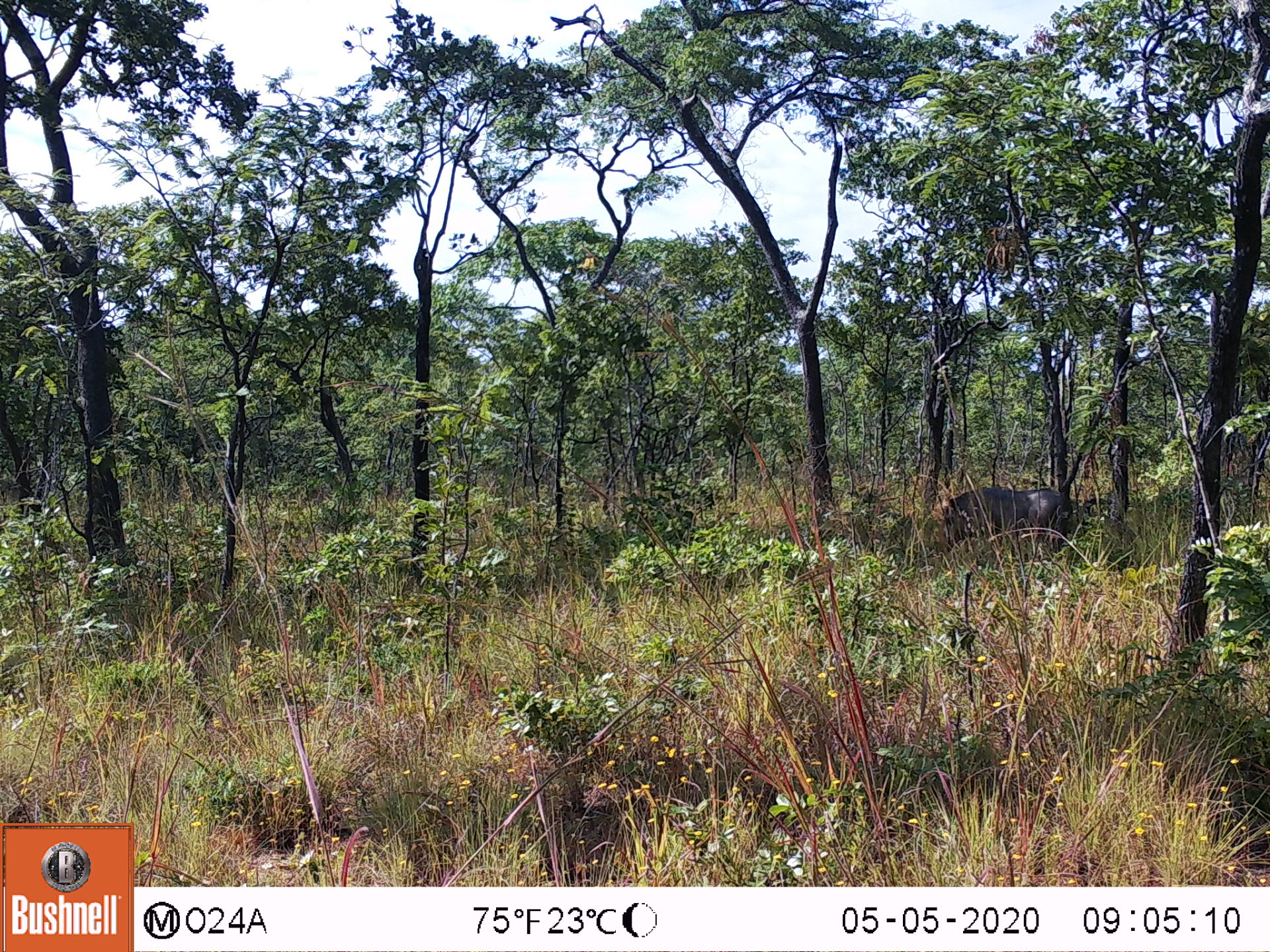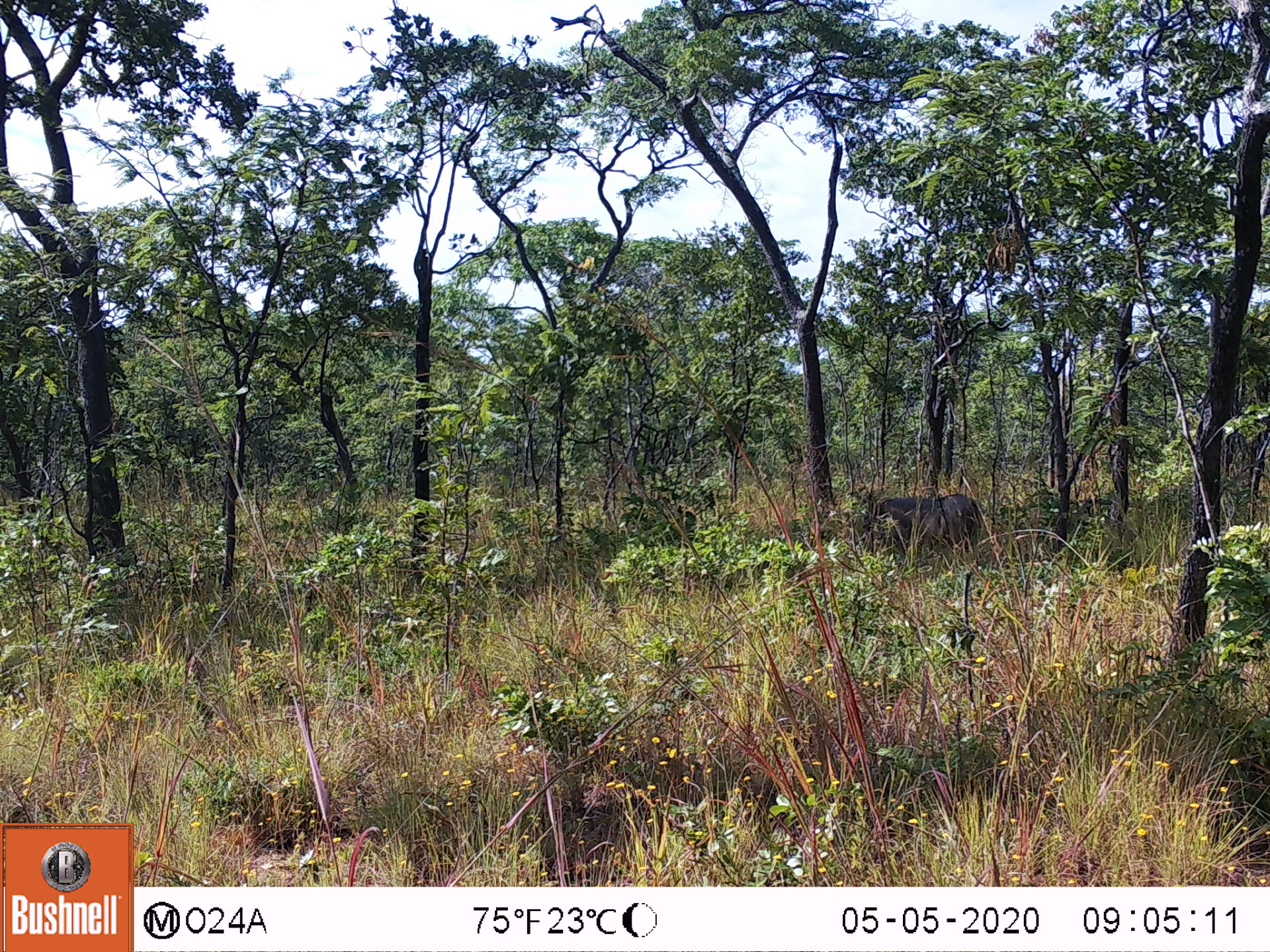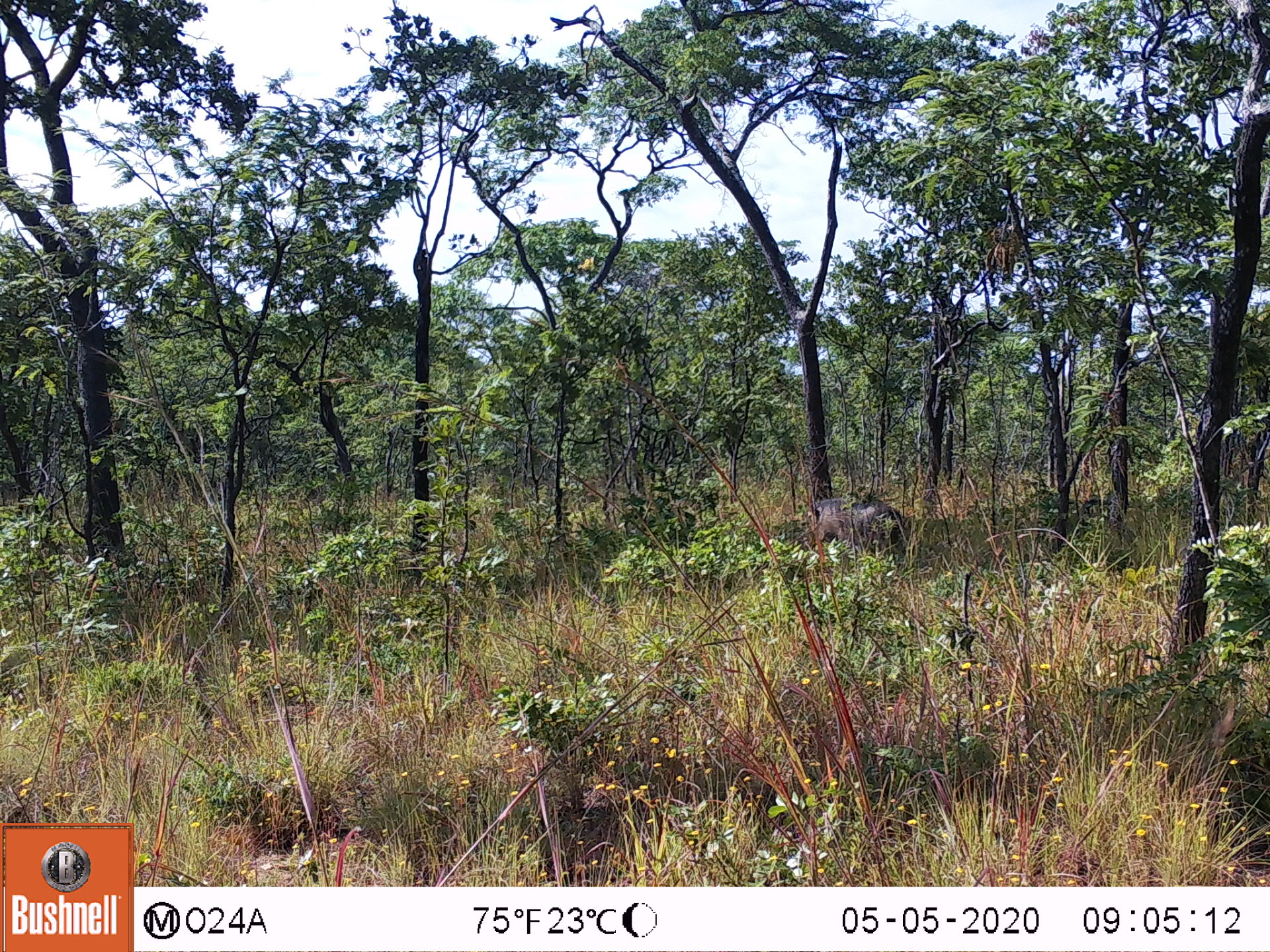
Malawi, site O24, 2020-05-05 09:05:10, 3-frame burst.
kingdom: Animalia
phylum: Chordata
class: Mammalia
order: Artiodactyla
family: Suidae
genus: Phacochoerus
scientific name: Phacochoerus africanus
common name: common warthog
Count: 1.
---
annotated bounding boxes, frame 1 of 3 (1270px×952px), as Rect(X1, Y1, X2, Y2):
common warthog: Rect(936, 482, 1082, 548)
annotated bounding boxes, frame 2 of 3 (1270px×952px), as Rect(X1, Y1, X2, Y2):
common warthog: Rect(867, 490, 986, 549)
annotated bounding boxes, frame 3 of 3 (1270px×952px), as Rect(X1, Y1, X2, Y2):
common warthog: Rect(796, 489, 914, 558)